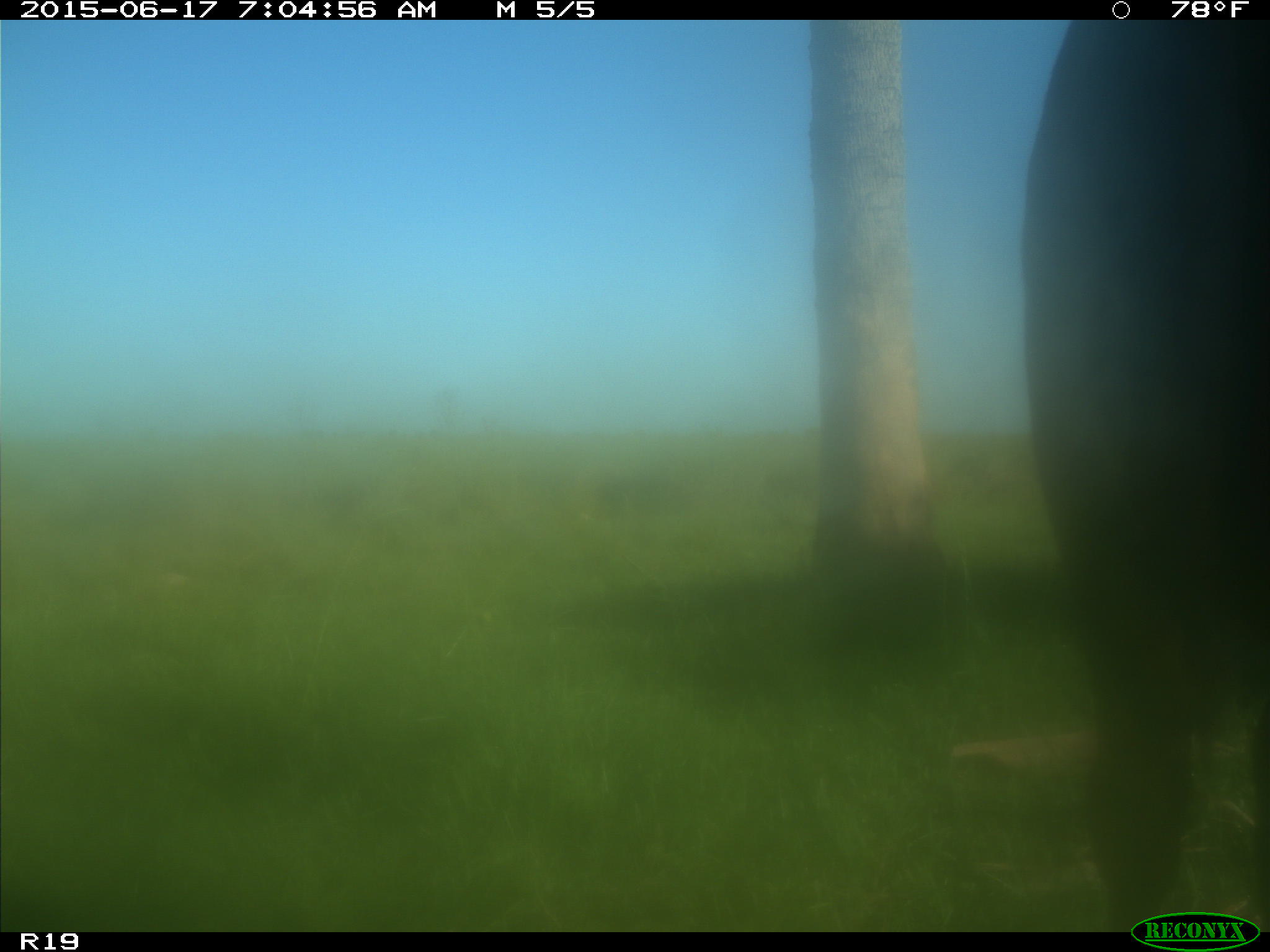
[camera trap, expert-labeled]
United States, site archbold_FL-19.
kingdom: Animalia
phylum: Chordata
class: Mammalia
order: Artiodactyla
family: Bovidae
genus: Bos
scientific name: Bos taurus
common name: domestic cow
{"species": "Bos taurus (domestic cow)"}